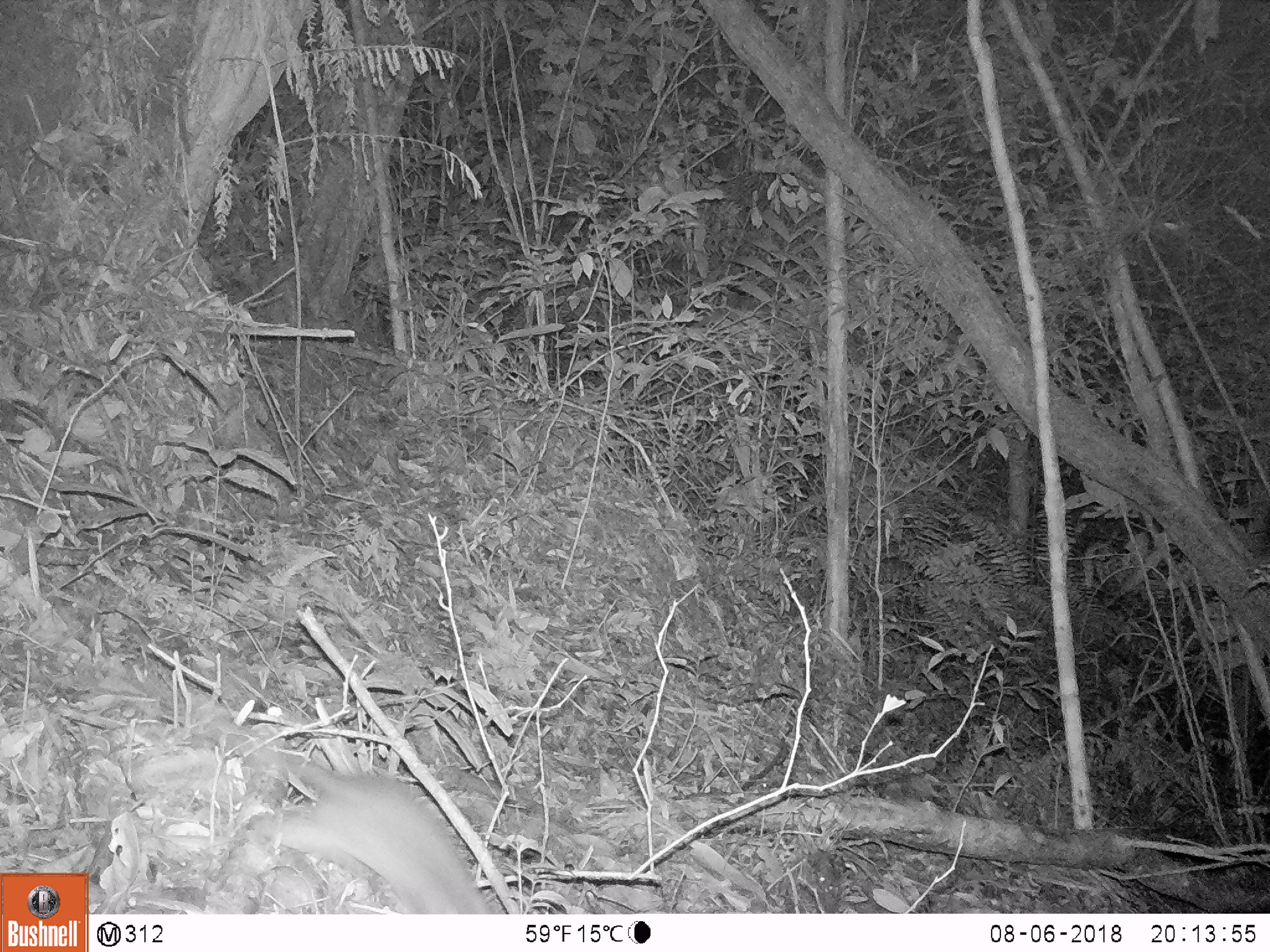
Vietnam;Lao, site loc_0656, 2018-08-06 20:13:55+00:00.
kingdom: Animalia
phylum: Chordata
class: Mammalia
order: Rodentia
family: Muridae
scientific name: Muridae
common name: old-world mice and rats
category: unidentified murid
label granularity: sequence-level